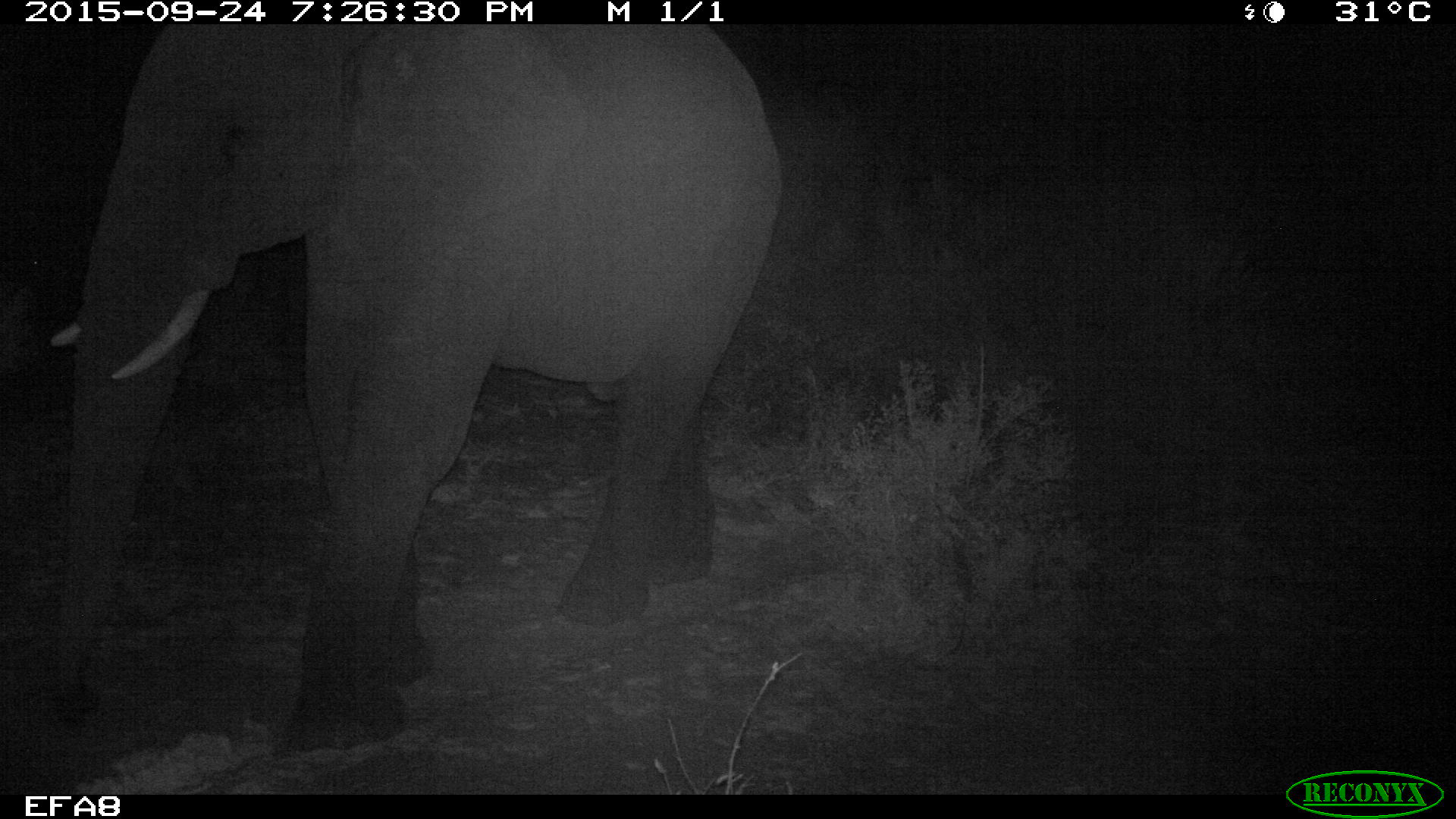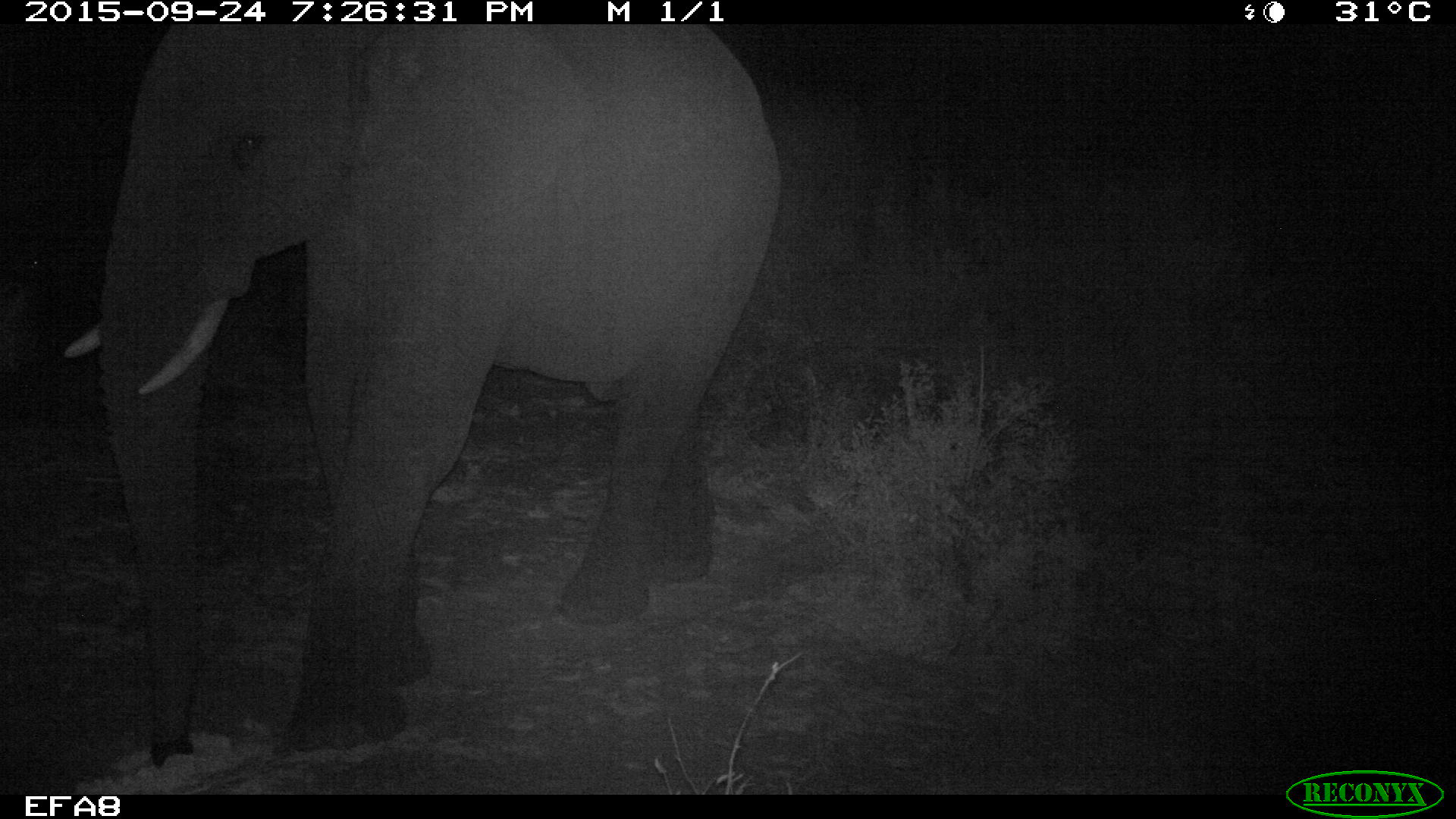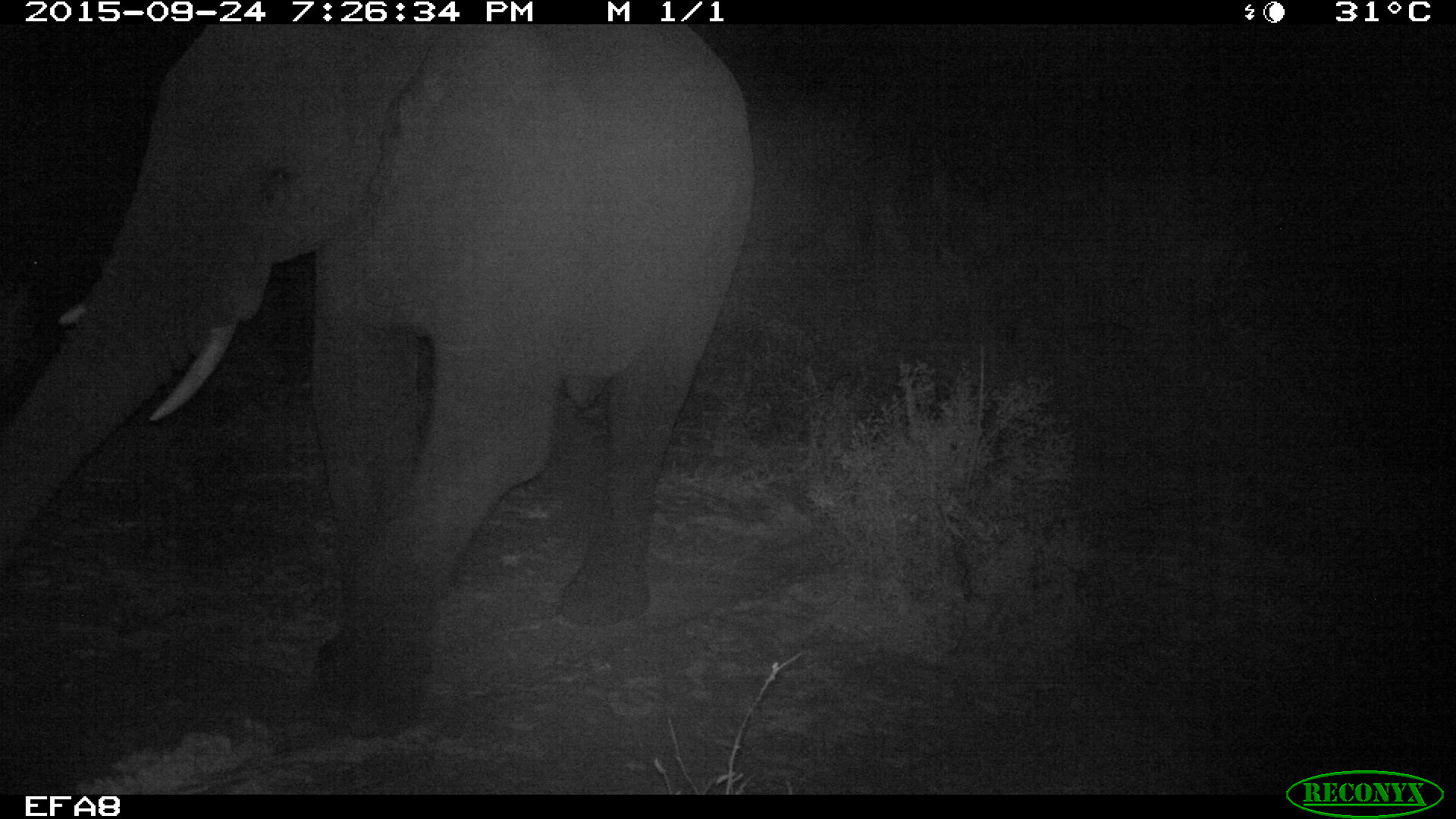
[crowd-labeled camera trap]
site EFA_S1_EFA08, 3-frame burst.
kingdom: Animalia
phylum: Chordata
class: Mammalia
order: Proboscidea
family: Elephantidae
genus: Loxodonta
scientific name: Loxodonta africana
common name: african bush elephant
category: elephant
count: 1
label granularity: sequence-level